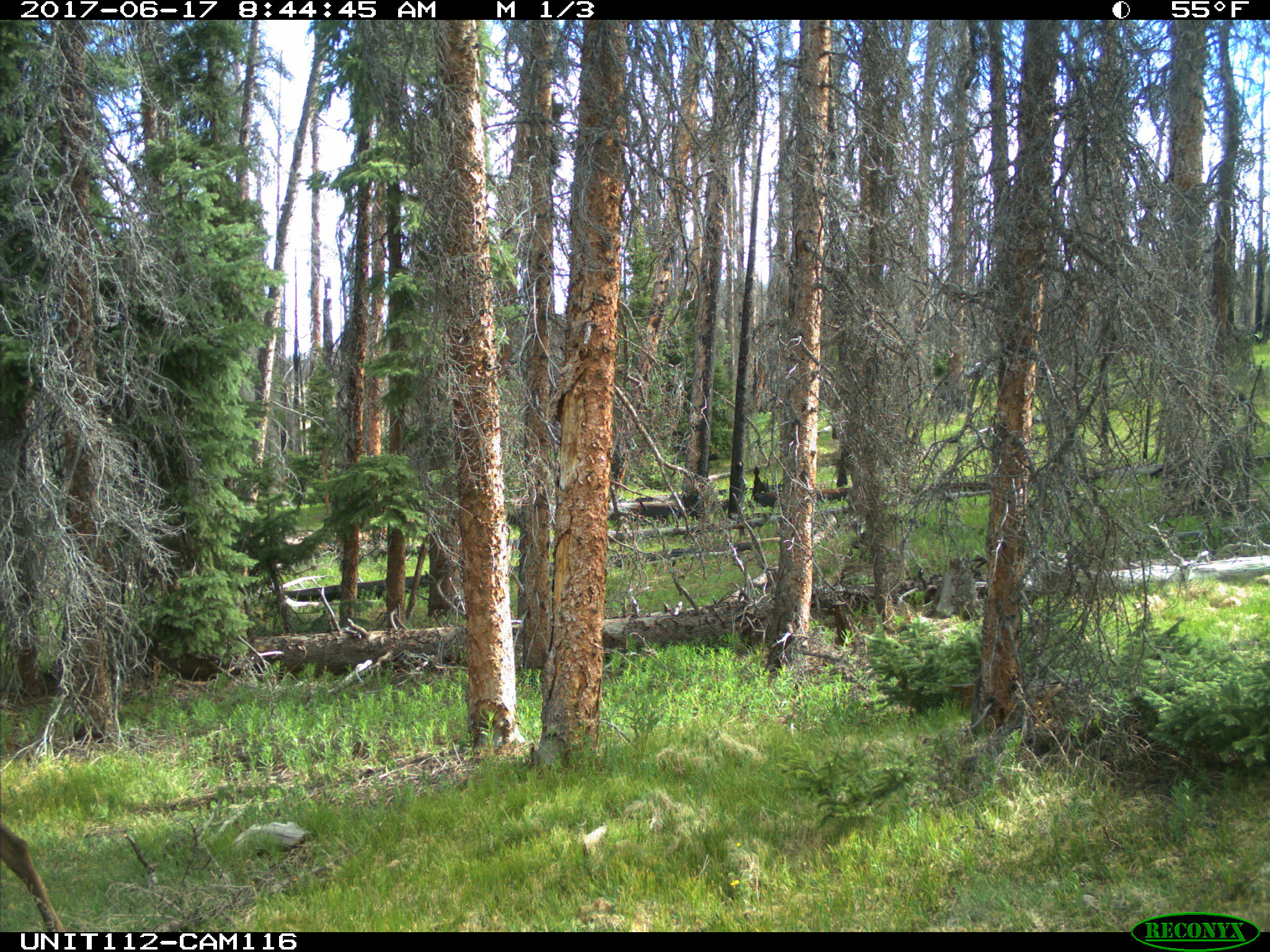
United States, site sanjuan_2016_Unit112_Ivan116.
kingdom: Animalia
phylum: Chordata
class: Mammalia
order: Artiodactyla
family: Cervidae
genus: Cervus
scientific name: Cervus elaphus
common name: red deer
Cervus elaphus (red deer).